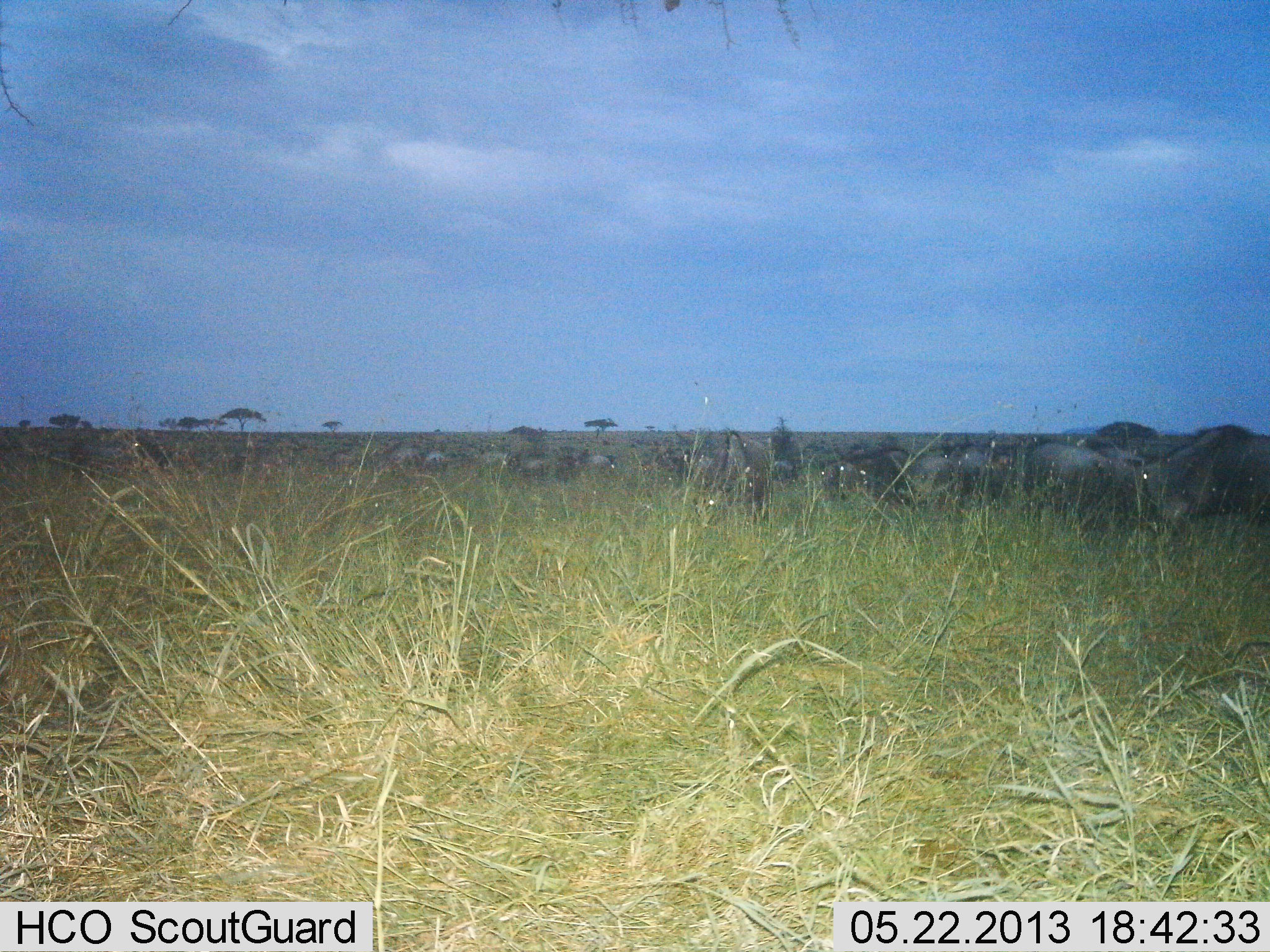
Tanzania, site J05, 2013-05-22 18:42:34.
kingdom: Animalia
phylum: Chordata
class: Mammalia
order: Artiodactyla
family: Bovidae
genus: Connochaetes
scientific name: Connochaetes taurinus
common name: blue wildebeest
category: wildebeest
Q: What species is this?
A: Wildebeest (blue wildebeest) (Connochaetes taurinus).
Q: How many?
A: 11-50.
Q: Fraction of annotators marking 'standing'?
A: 50%.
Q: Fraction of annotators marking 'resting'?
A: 0%.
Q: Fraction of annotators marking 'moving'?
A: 40%.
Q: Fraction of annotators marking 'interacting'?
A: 10%.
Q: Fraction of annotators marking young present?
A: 0%.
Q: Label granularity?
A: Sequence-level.